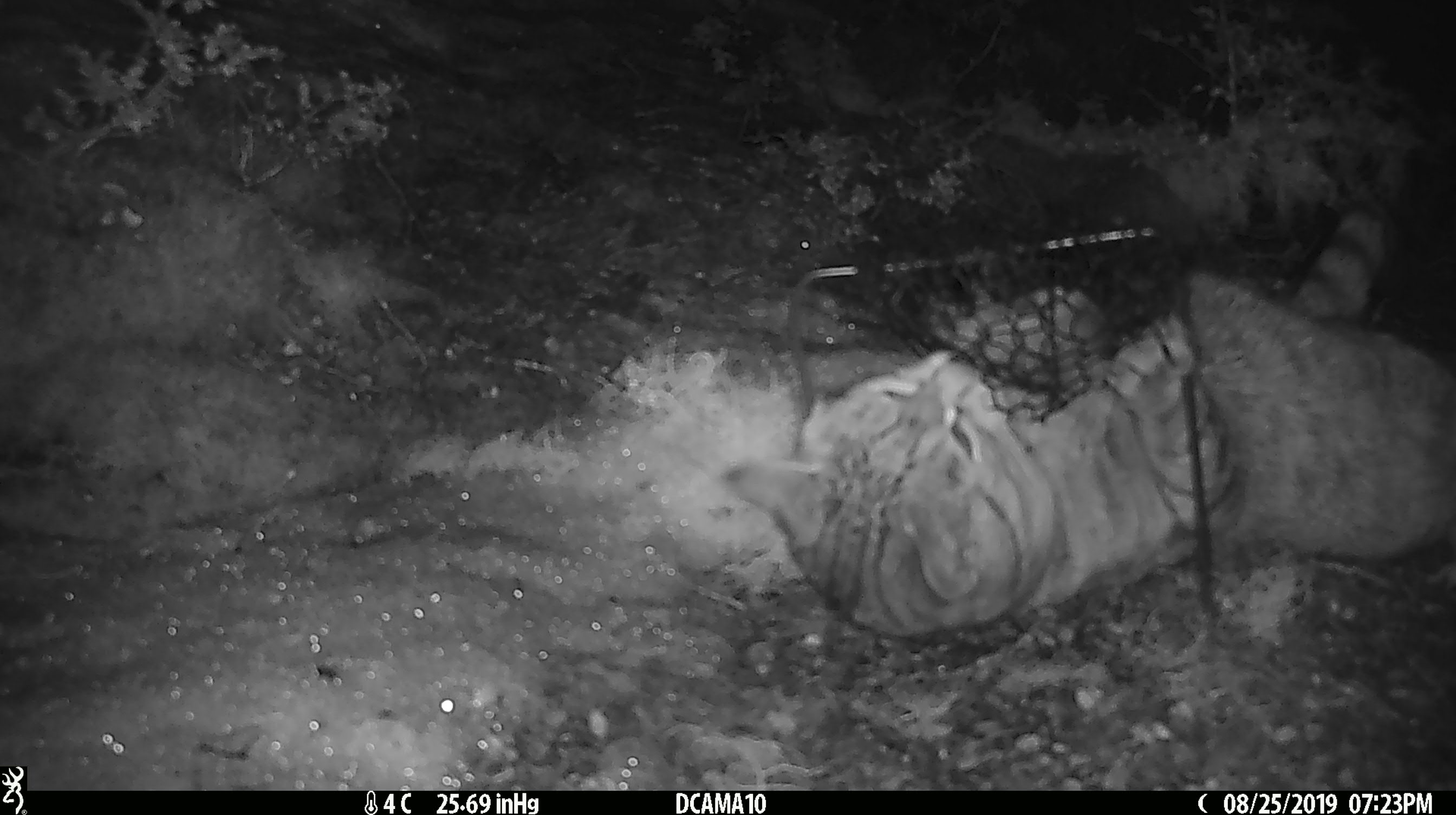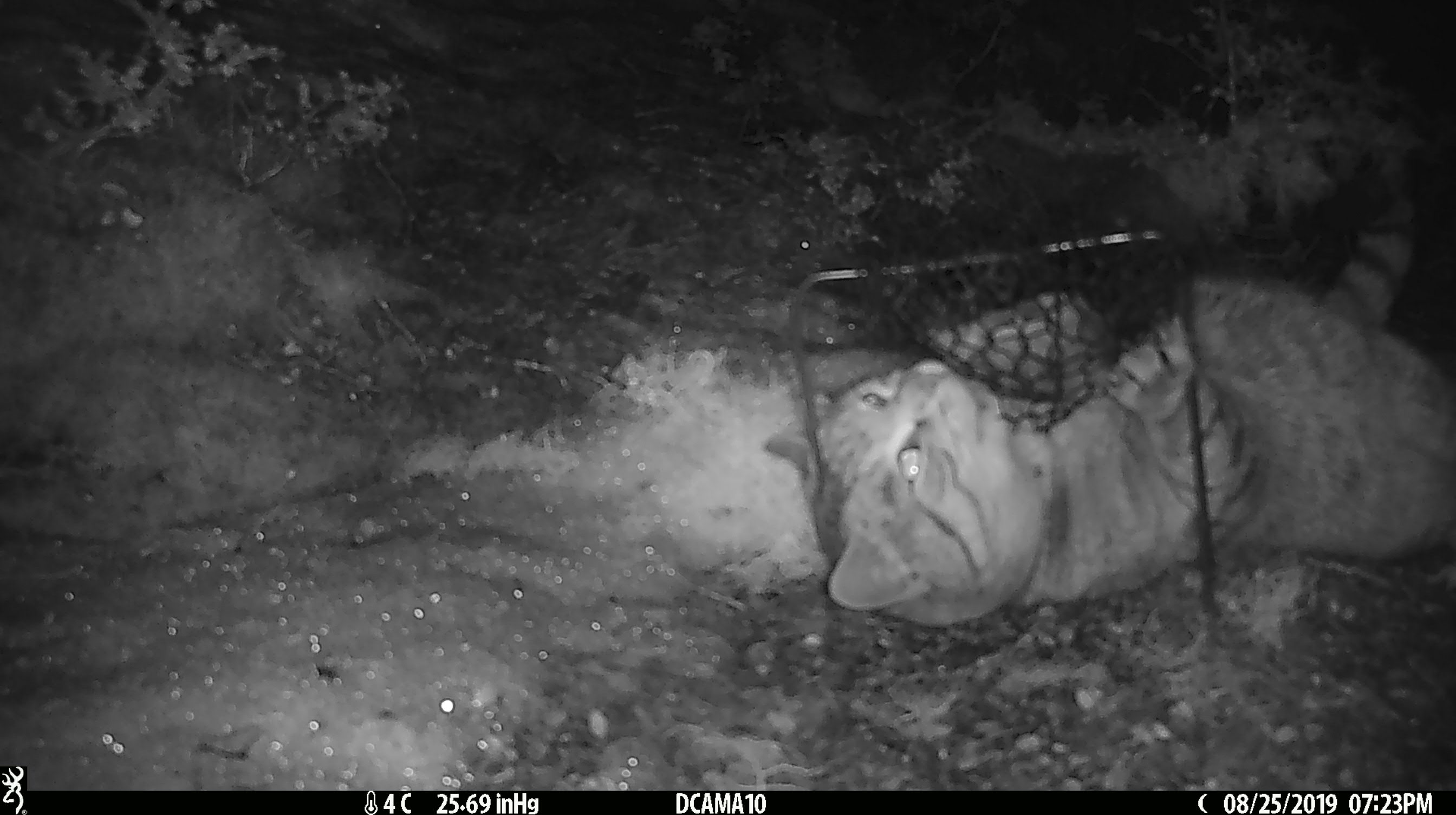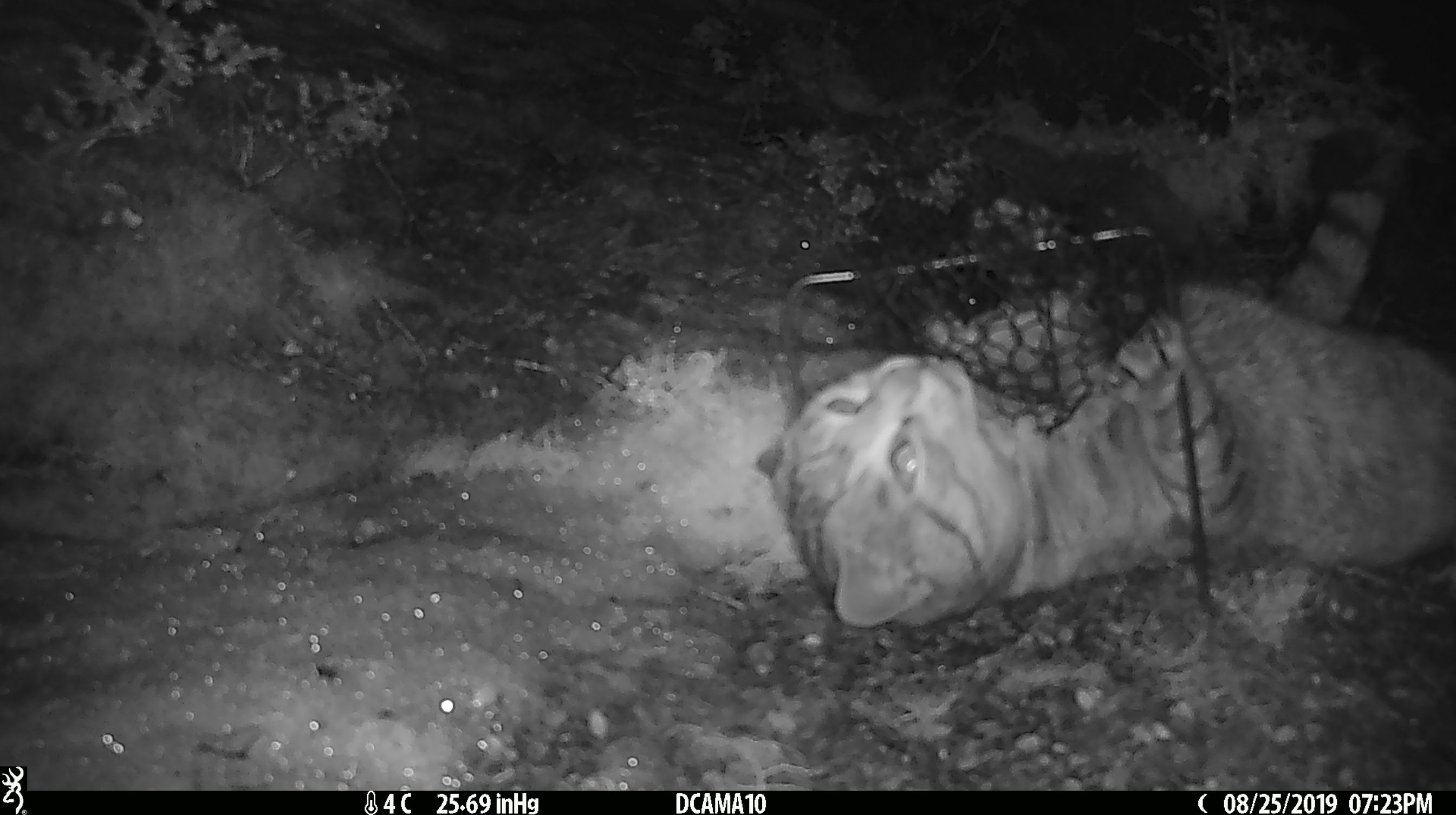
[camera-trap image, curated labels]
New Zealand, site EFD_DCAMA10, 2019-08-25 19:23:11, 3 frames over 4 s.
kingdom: Animalia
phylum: Chordata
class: Mammalia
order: Carnivora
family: Felidae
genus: Felis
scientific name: Felis catus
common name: domestic cat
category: cat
Cat (domestic cat) (Felis catus).